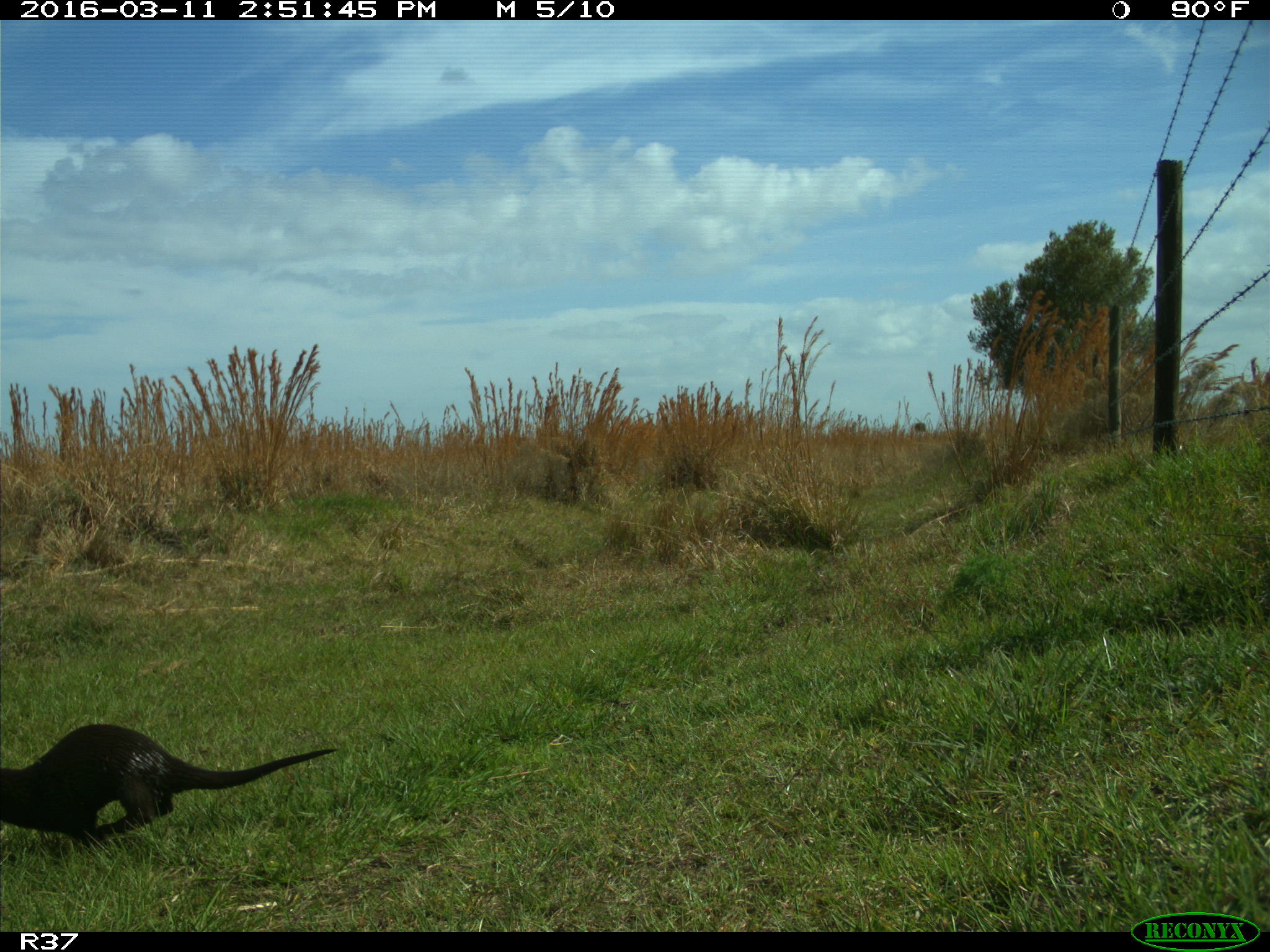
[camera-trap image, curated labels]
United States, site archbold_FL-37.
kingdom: Animalia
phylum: Chordata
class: Mammalia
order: Carnivora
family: Mustelidae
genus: Lontra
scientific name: Lontra canadensis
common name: north american river otter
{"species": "Lontra canadensis (north american river otter)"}